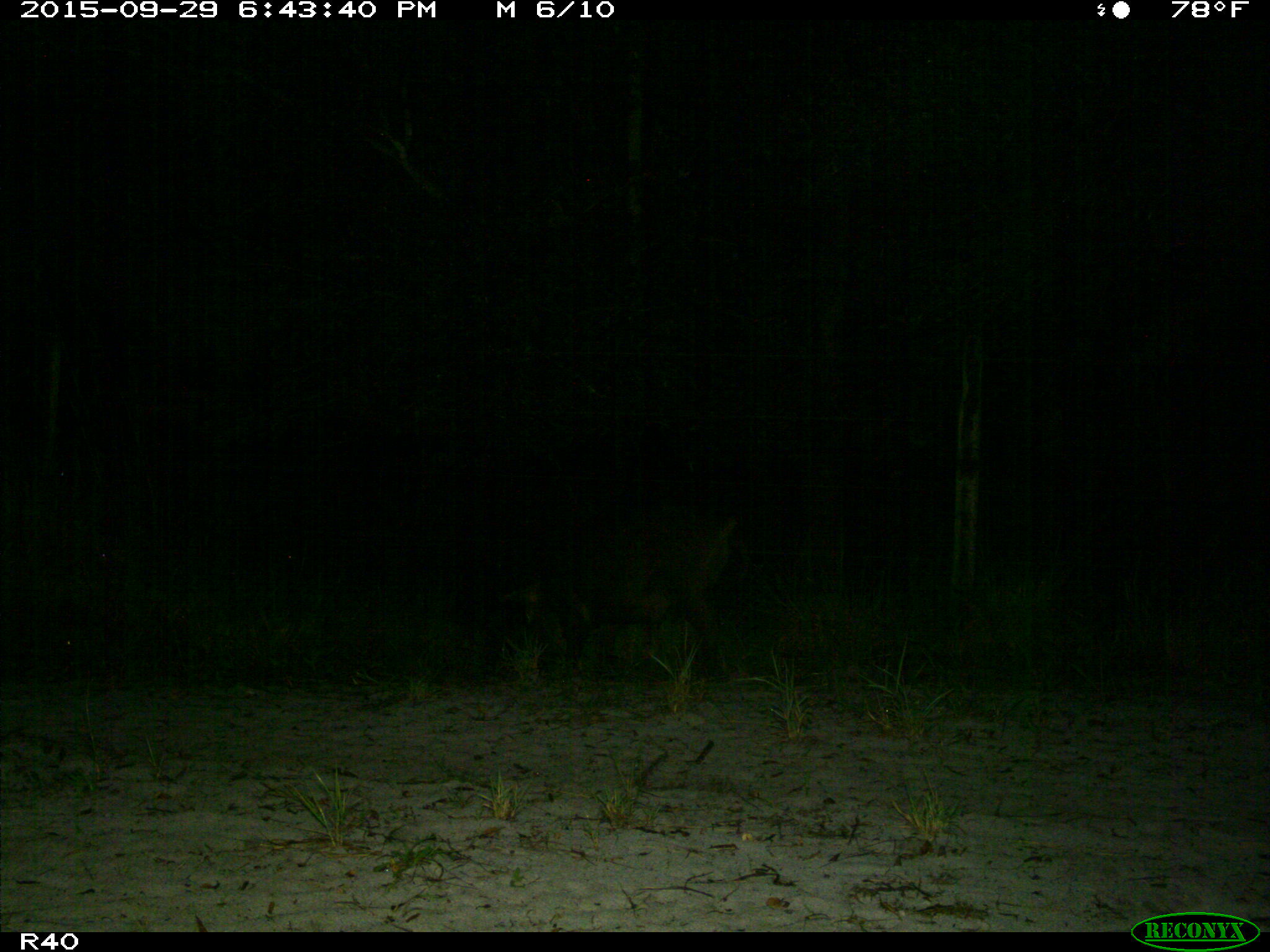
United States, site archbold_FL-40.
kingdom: Animalia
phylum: Chordata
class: Mammalia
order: Artiodactyla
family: Suidae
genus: Sus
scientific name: Sus scrofa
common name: wild boar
Sus scrofa (wild boar).